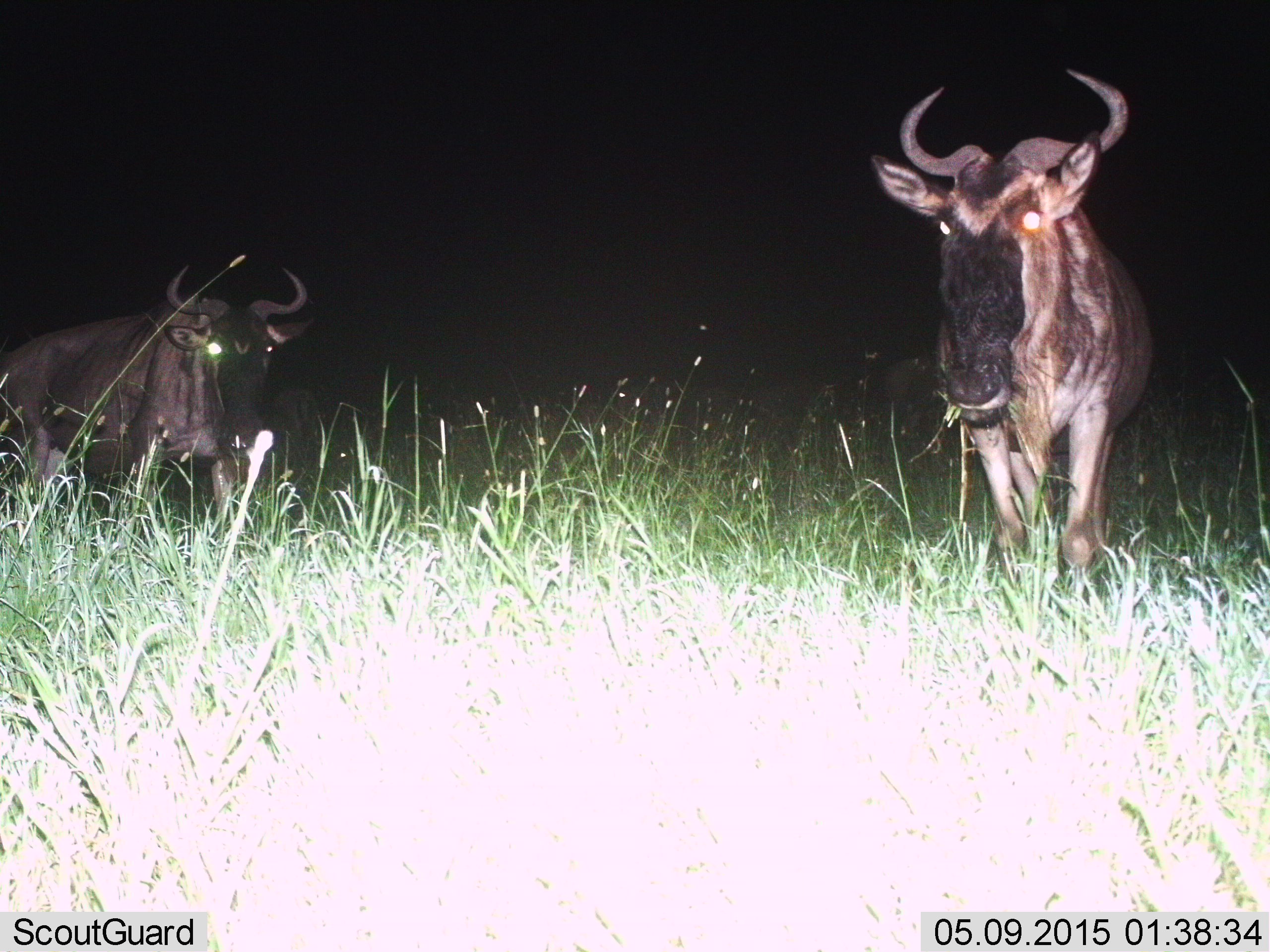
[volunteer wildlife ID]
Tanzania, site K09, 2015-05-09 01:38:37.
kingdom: Animalia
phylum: Chordata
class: Mammalia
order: Artiodactyla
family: Bovidae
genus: Connochaetes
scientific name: Connochaetes taurinus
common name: blue wildebeest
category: wildebeest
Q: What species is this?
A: Wildebeest (blue wildebeest) (Connochaetes taurinus).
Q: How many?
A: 2.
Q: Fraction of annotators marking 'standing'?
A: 80%.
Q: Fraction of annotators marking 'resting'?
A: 0%.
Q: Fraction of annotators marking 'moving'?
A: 20%.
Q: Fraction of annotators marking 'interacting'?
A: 0%.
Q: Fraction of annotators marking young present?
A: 0%.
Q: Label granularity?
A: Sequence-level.